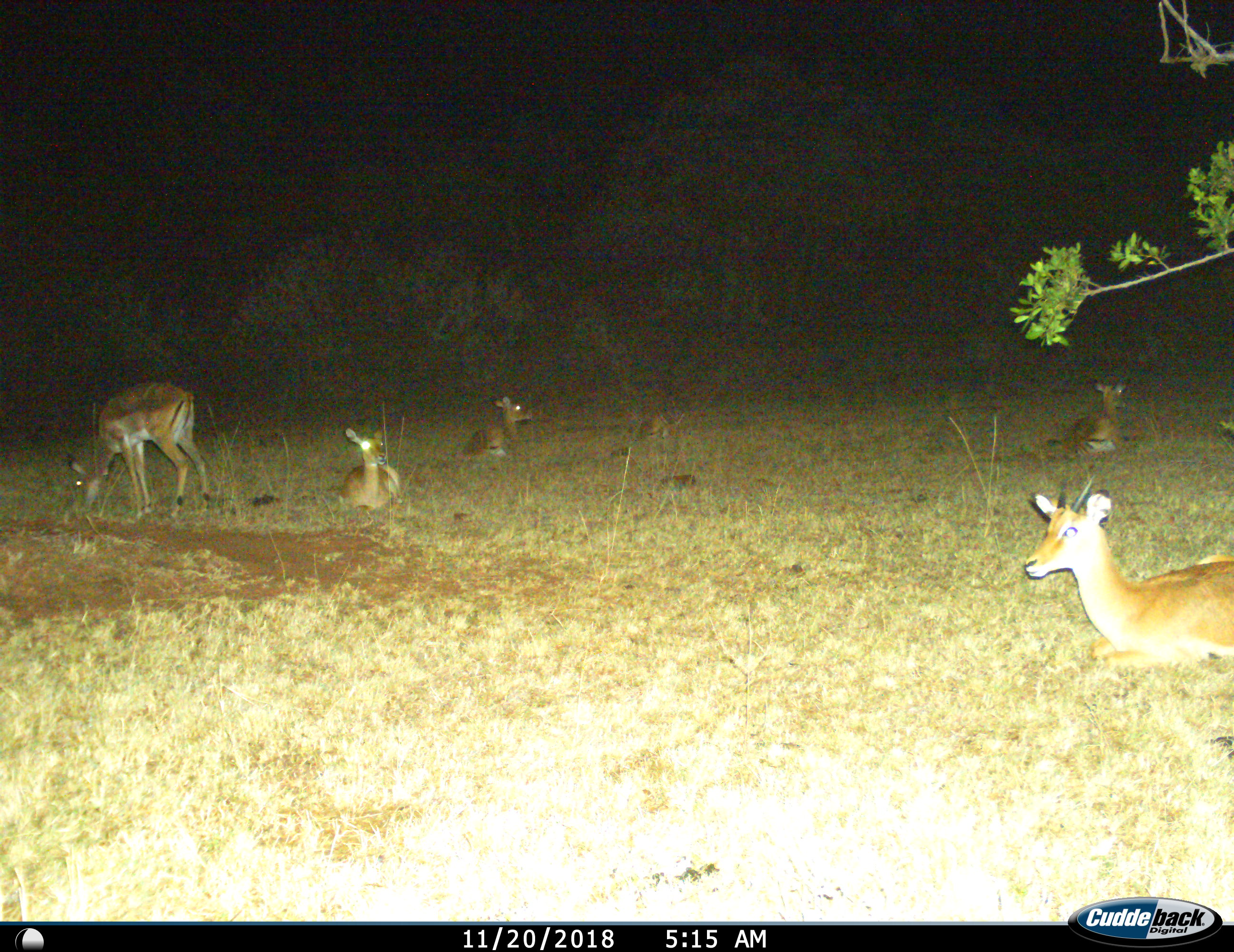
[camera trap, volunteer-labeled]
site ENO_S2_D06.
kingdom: Animalia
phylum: Chordata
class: Mammalia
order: Artiodactyla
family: Bovidae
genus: Aepyceros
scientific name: Aepyceros melampus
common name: impala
Impala (Aepyceros melampus), count 5. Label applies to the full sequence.